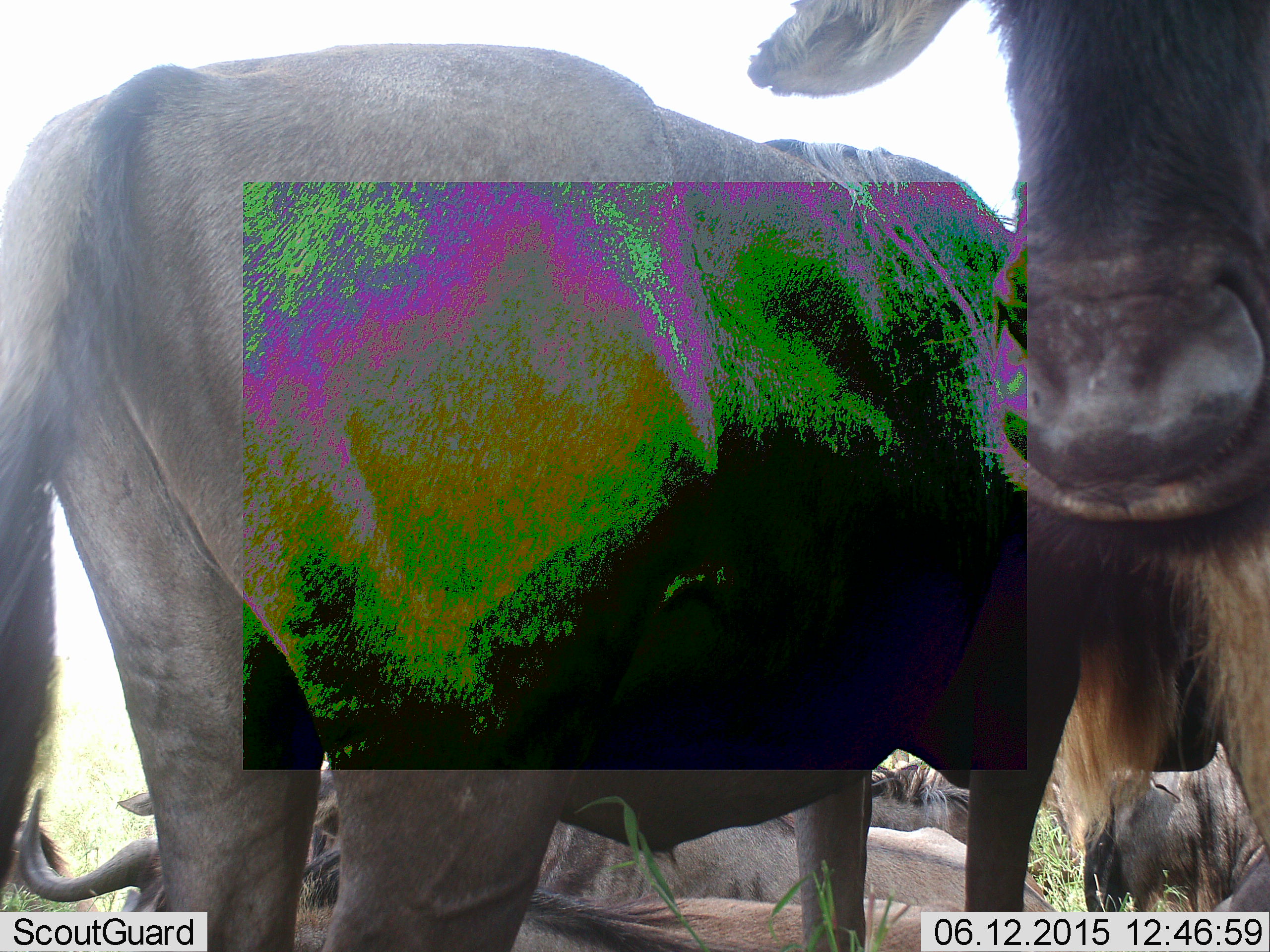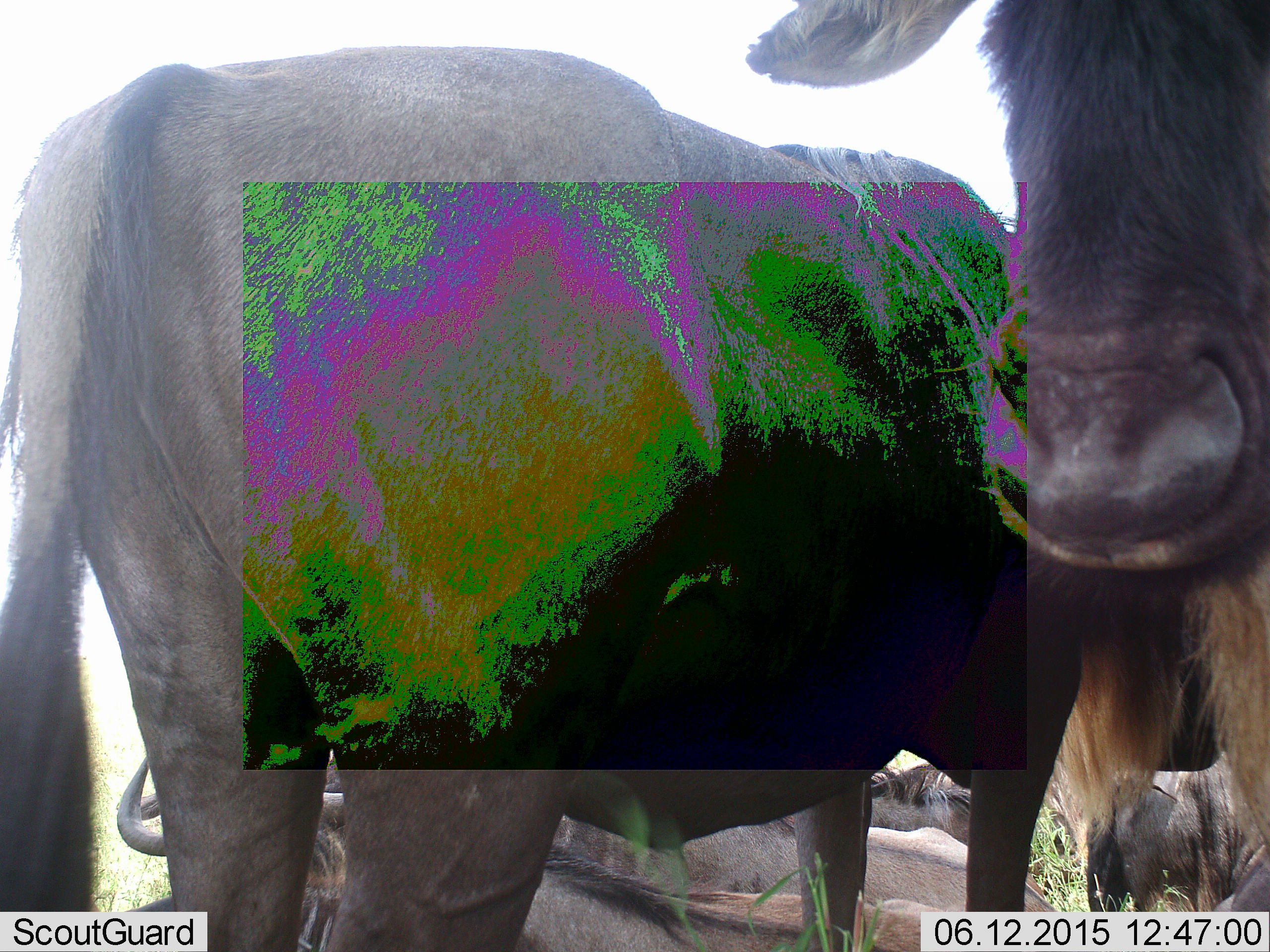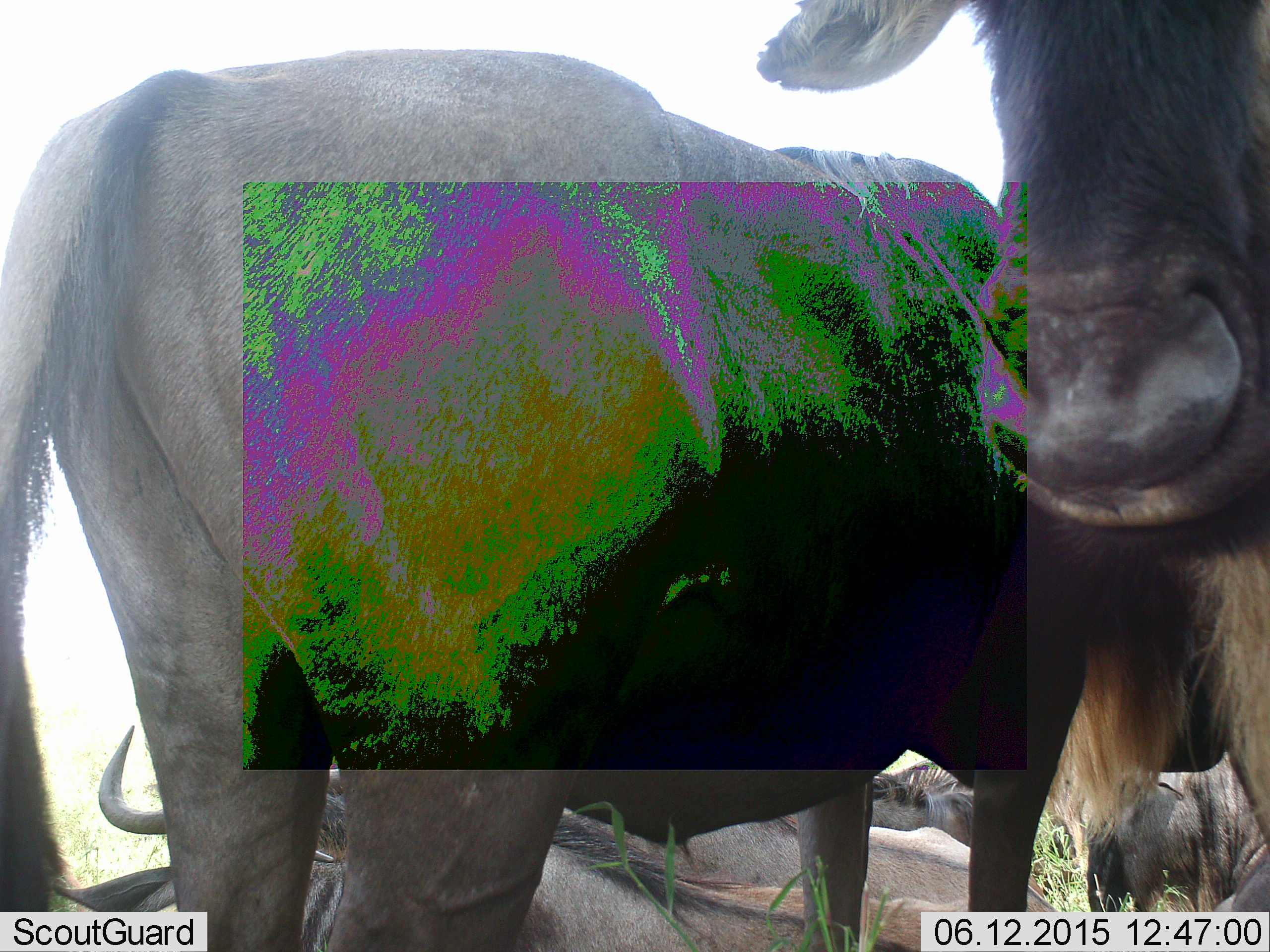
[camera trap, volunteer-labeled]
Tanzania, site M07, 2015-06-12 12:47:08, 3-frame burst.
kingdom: Animalia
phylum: Chordata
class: Mammalia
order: Artiodactyla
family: Bovidae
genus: Connochaetes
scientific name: Connochaetes taurinus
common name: blue wildebeest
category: wildebeest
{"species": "wildebeest (blue wildebeest) (Connochaetes taurinus)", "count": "5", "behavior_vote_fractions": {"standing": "90%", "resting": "70%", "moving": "20%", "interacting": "10%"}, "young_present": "0%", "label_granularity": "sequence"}